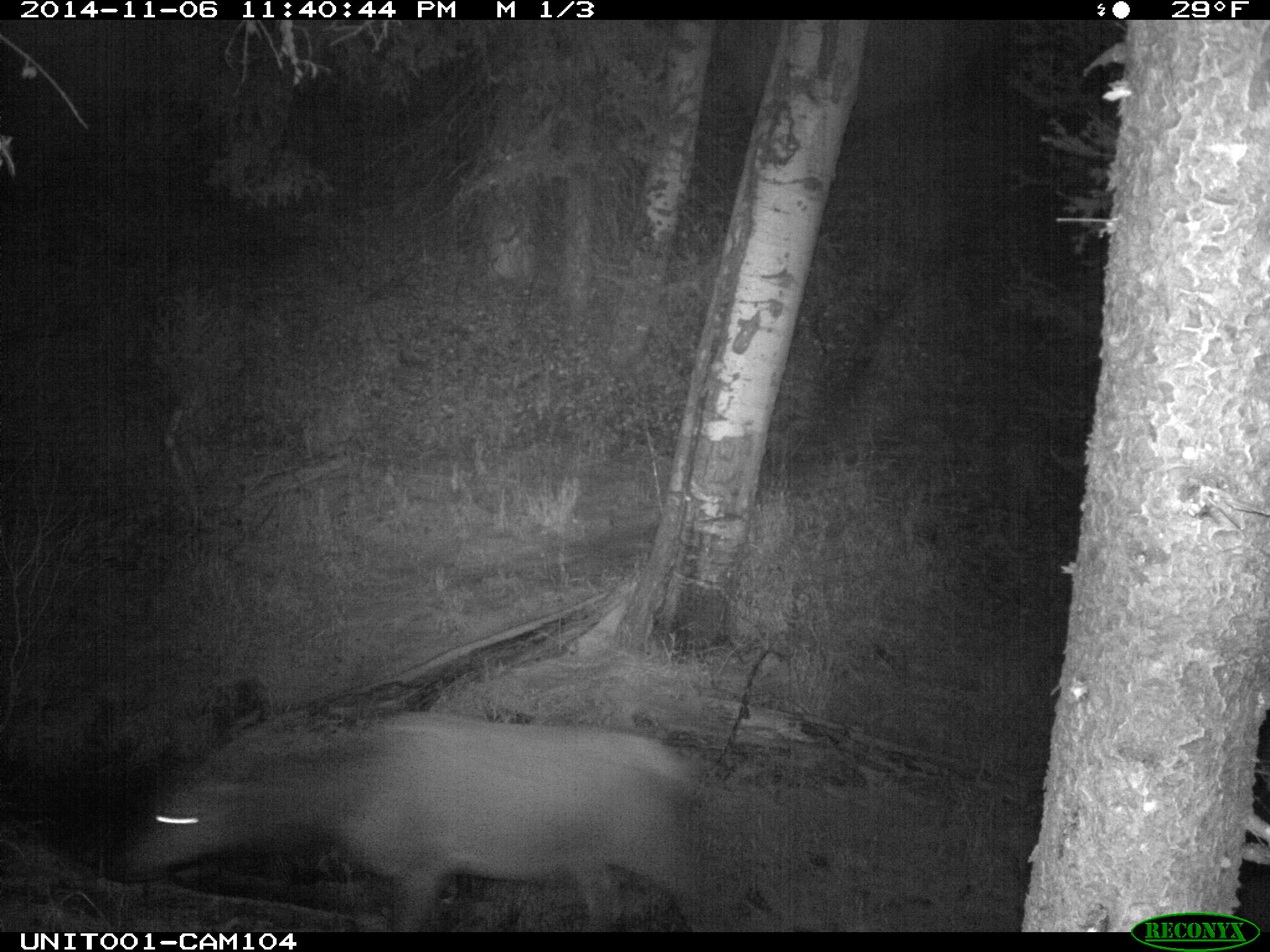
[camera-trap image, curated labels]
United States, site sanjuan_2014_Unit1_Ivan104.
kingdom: Animalia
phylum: Chordata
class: Mammalia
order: Artiodactyla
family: Cervidae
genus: Cervus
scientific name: Cervus elaphus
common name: red deer